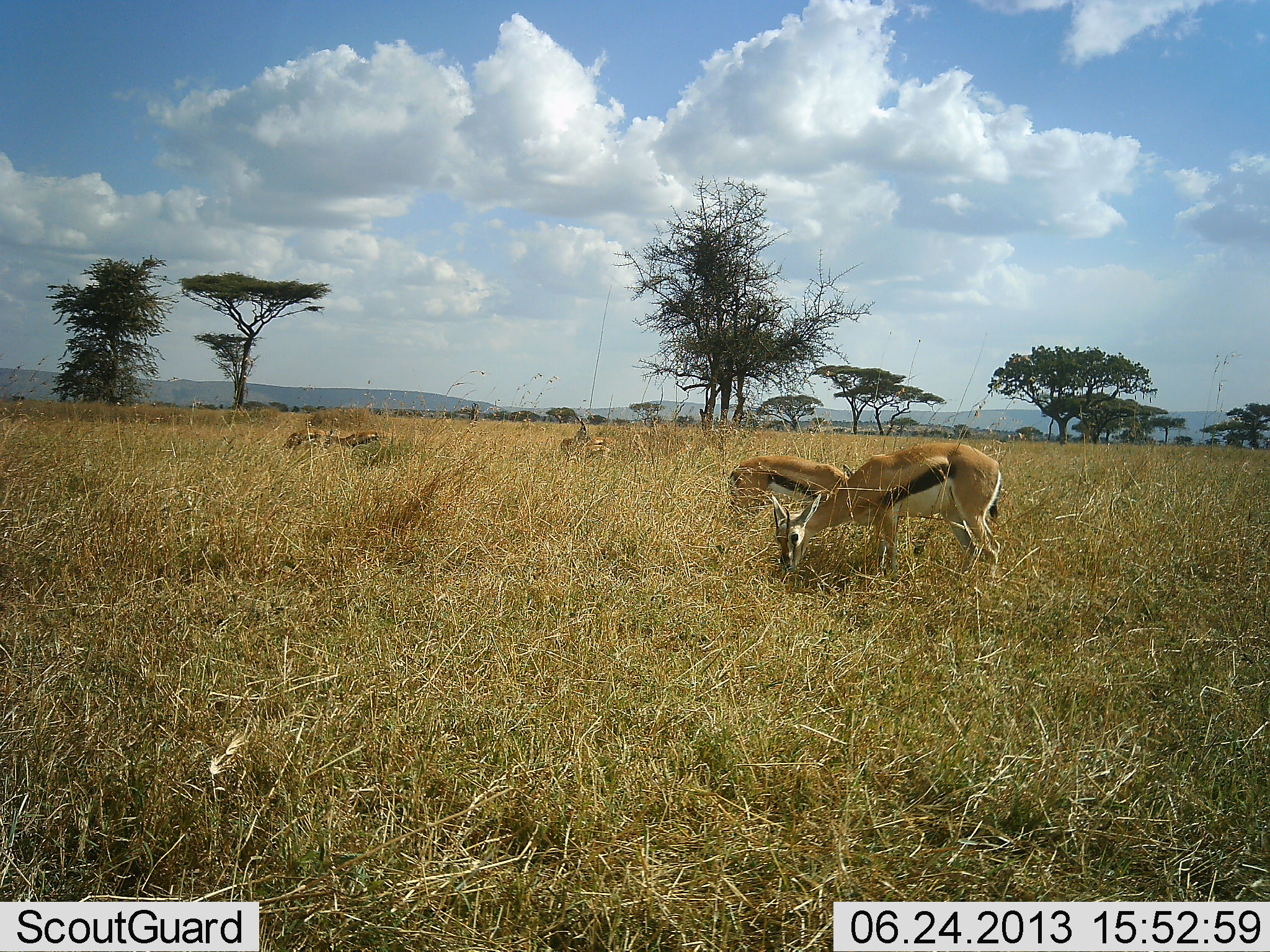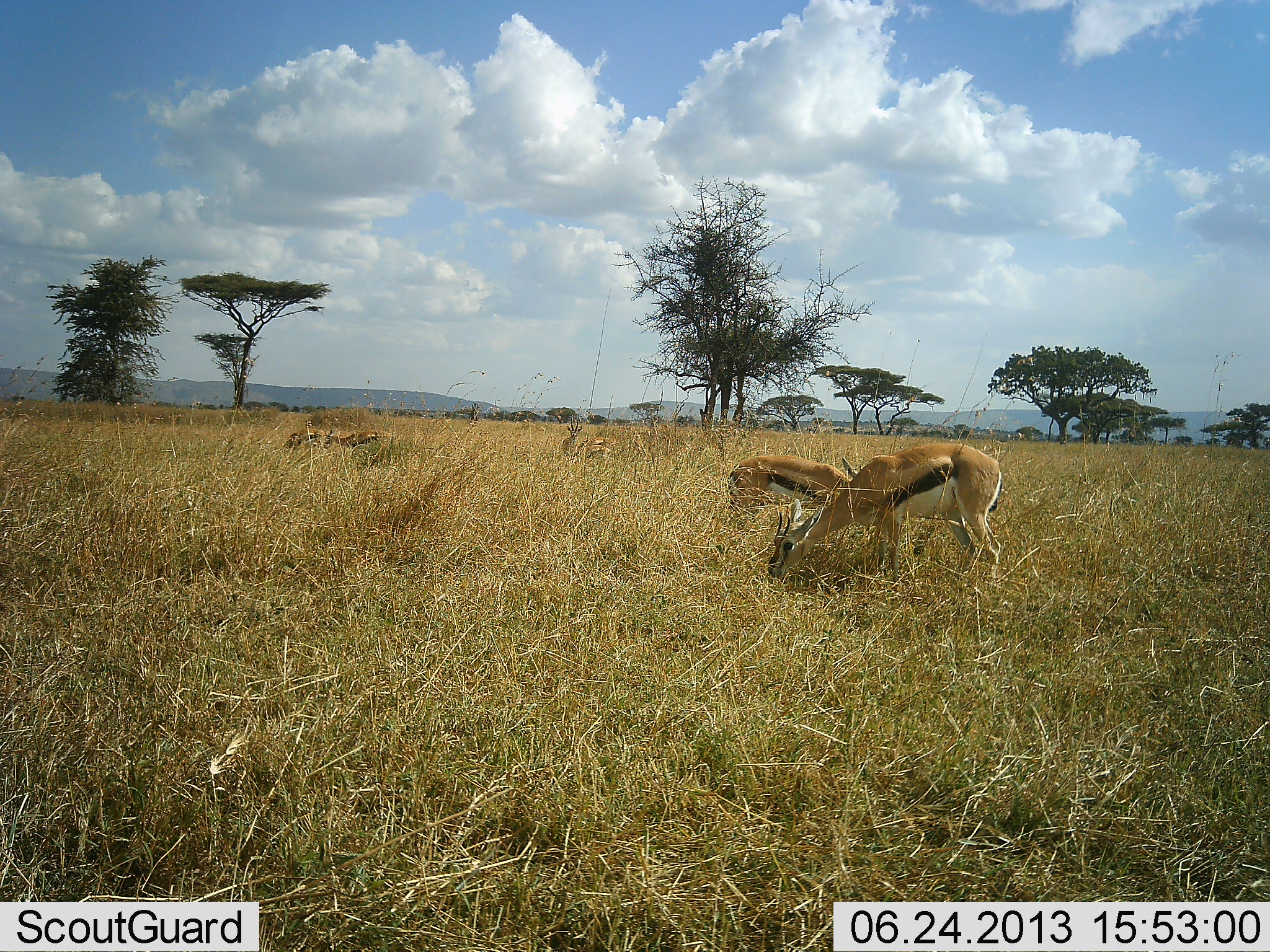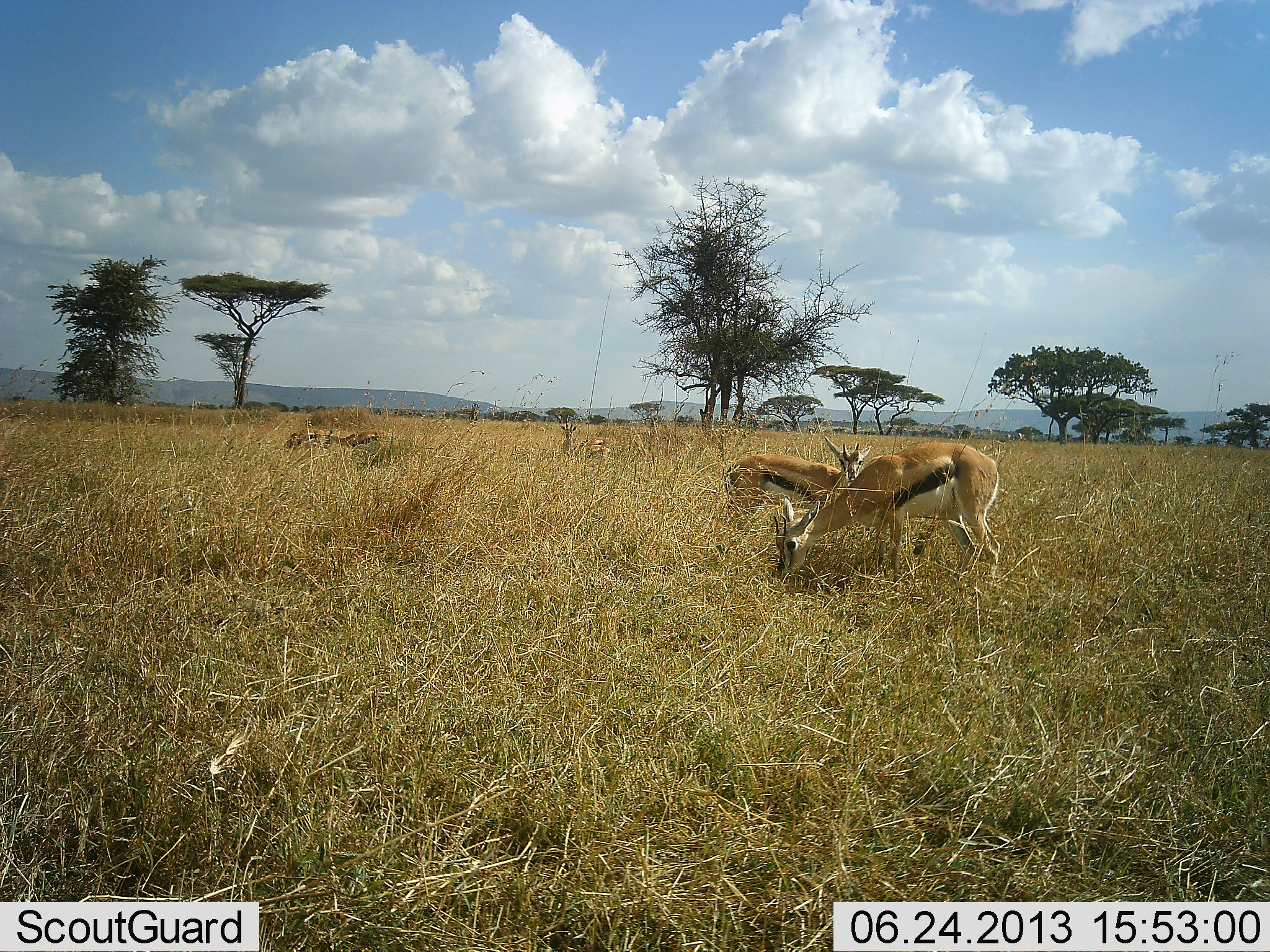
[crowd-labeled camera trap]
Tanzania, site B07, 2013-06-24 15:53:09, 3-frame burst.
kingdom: Animalia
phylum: Chordata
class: Mammalia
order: Artiodactyla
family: Bovidae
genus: Eudorcas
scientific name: Eudorcas thomsonii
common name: thomson's gazelle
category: gazellethomsons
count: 5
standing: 30%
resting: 30%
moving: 0%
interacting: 10%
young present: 10%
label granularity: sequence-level